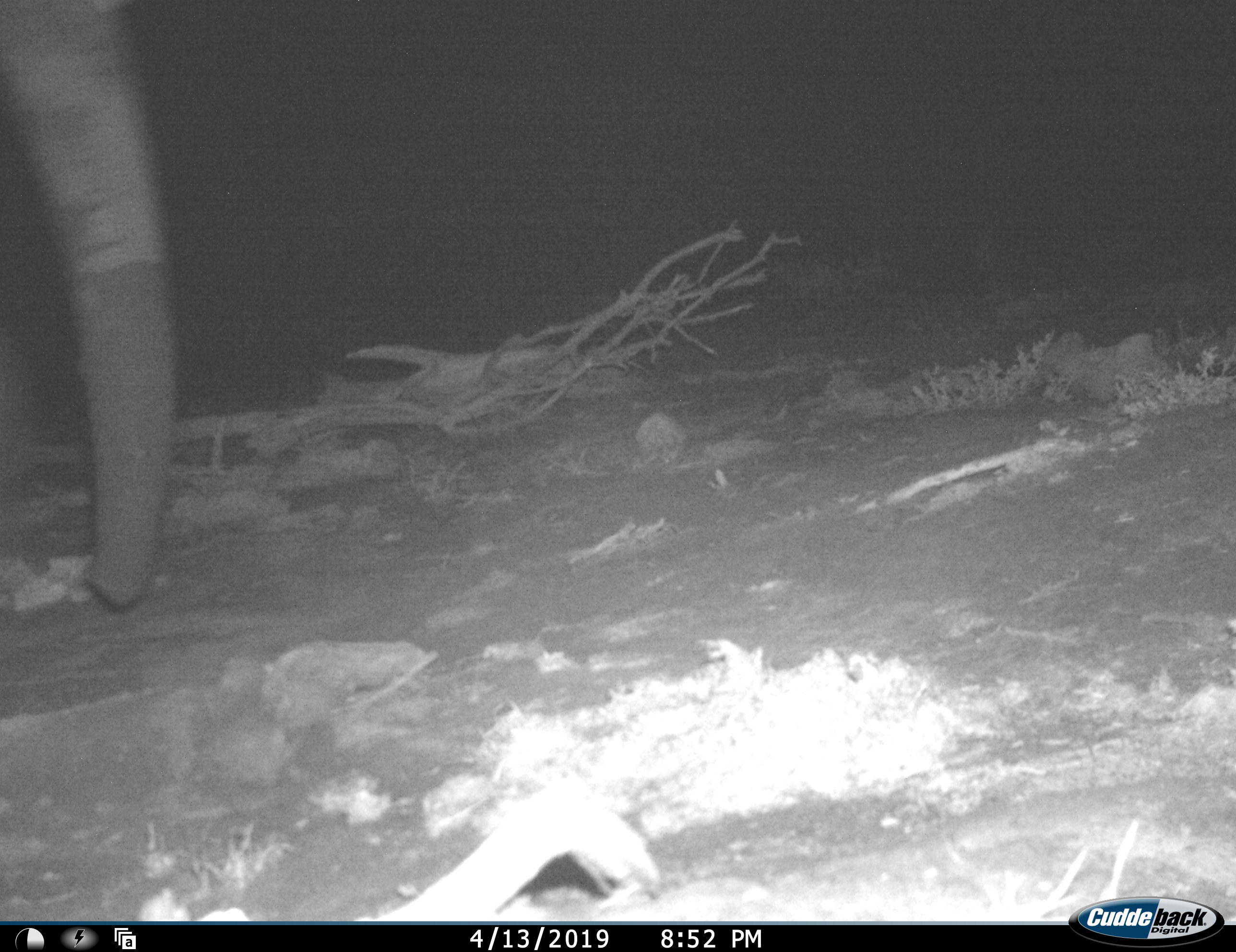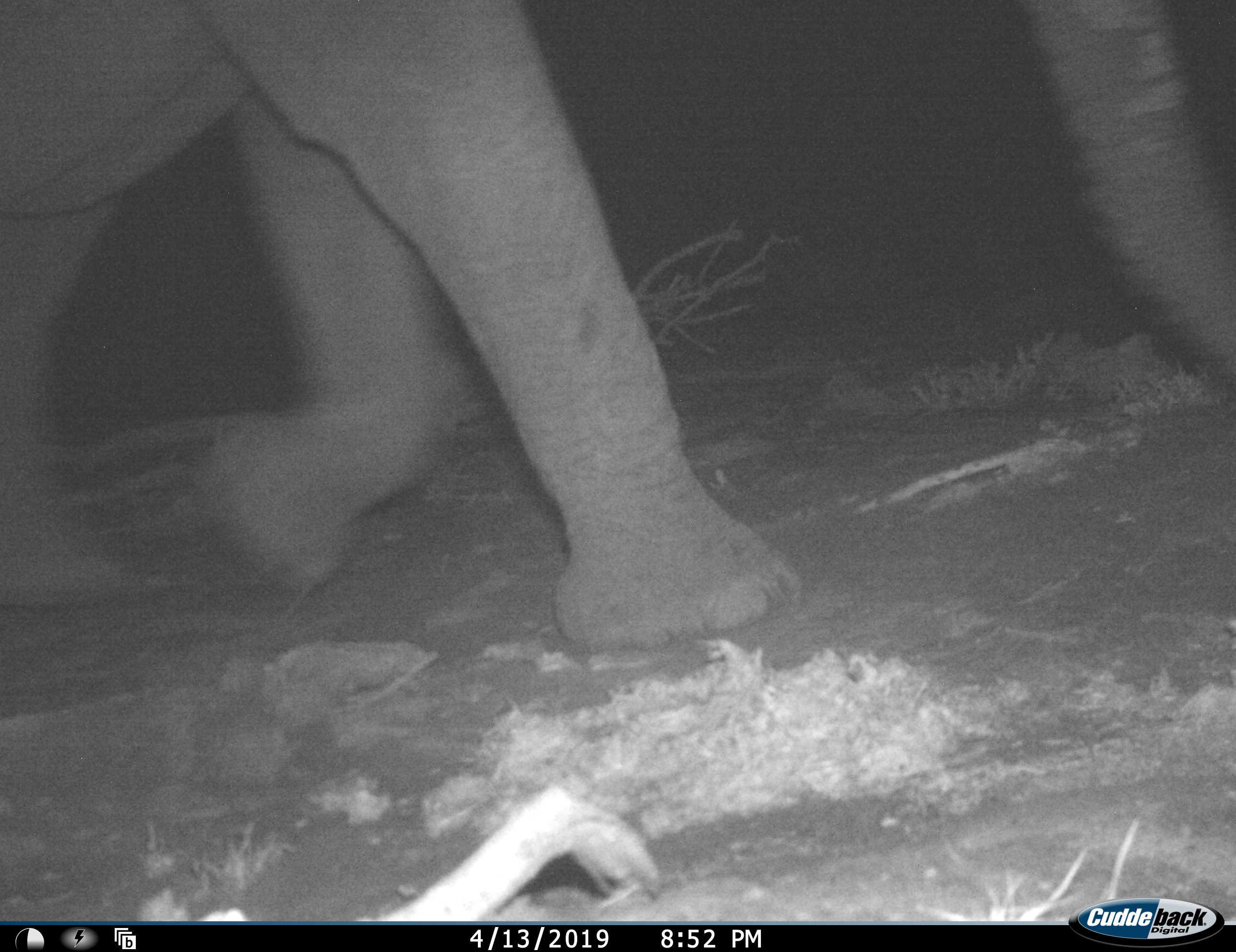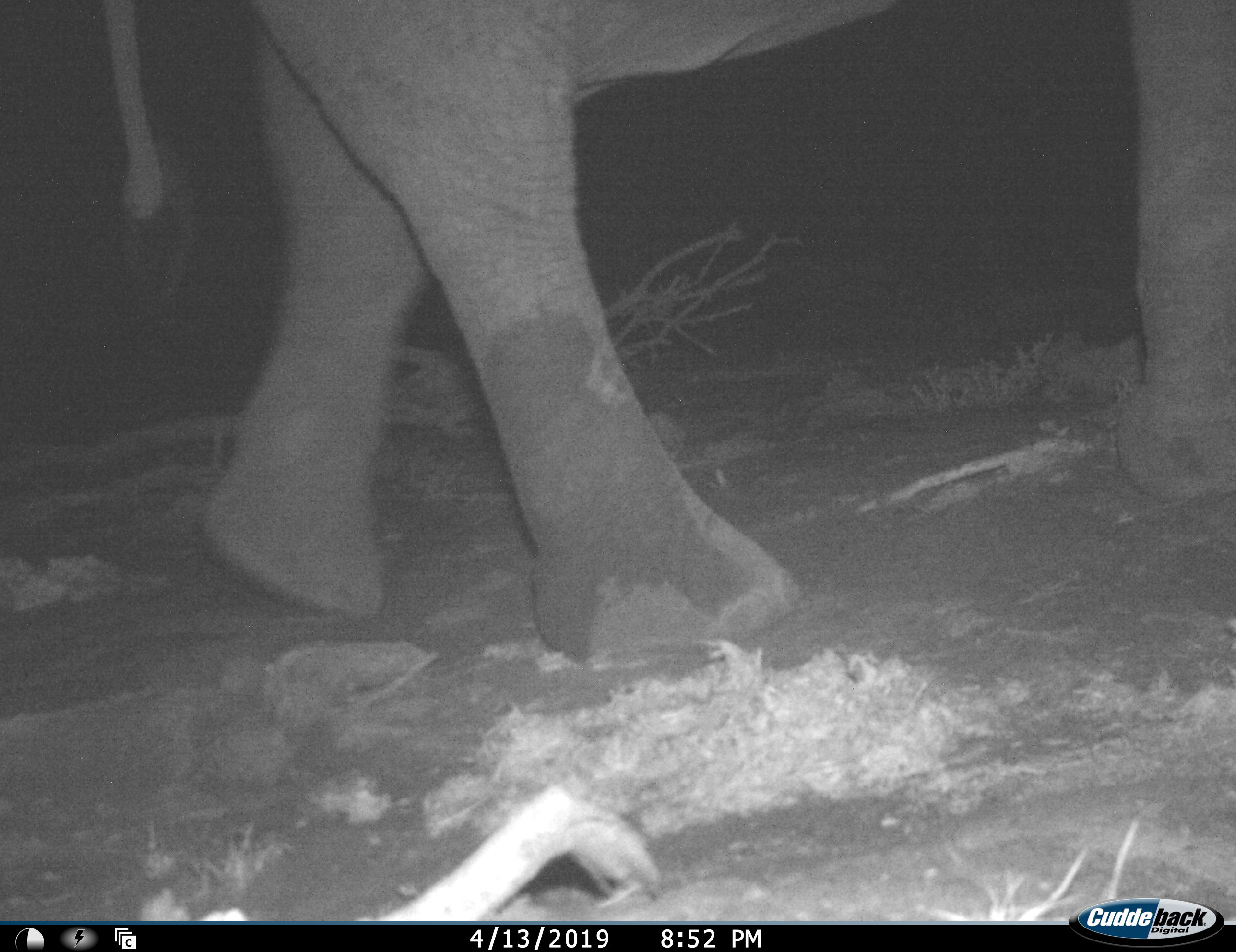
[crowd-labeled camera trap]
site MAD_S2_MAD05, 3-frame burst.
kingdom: Animalia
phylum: Chordata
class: Mammalia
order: Proboscidea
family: Elephantidae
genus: Loxodonta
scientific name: Loxodonta africana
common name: african bush elephant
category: elephant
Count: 1.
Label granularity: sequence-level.